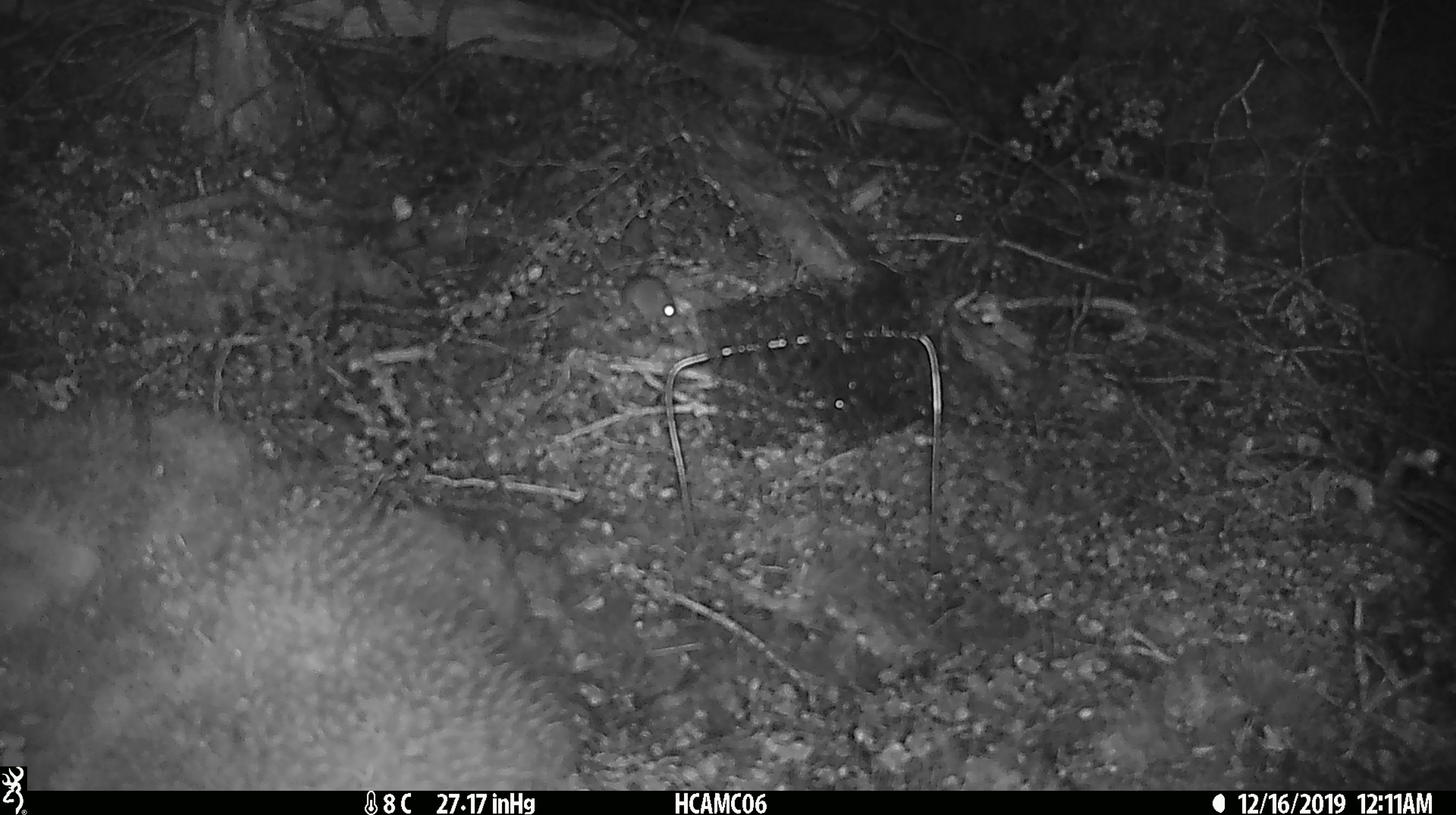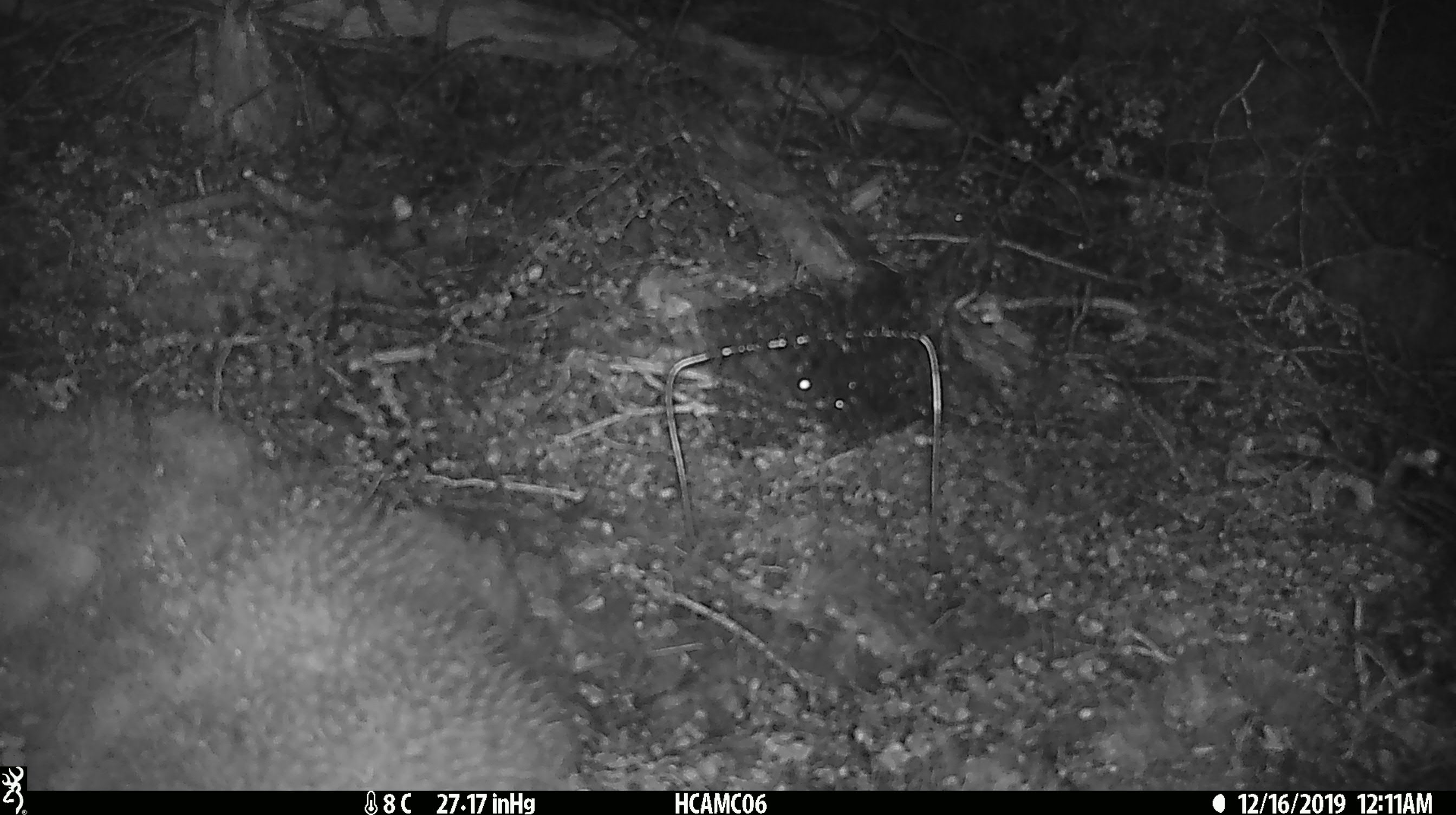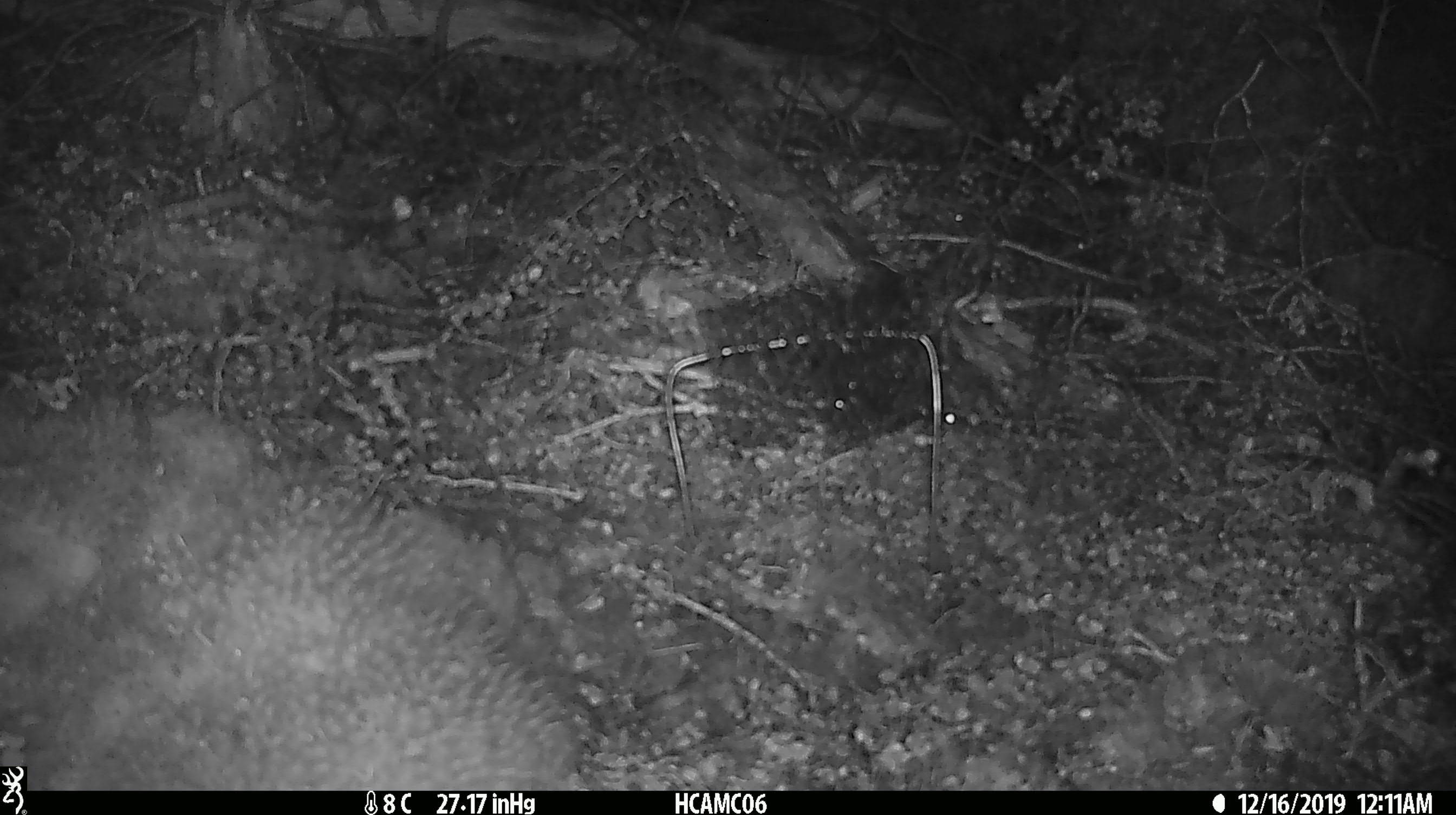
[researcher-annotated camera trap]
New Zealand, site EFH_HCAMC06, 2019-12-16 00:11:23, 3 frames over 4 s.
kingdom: Animalia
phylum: Chordata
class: Mammalia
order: Rodentia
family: Muridae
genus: Mus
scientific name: Mus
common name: mouse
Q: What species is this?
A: Mouse (Mus).